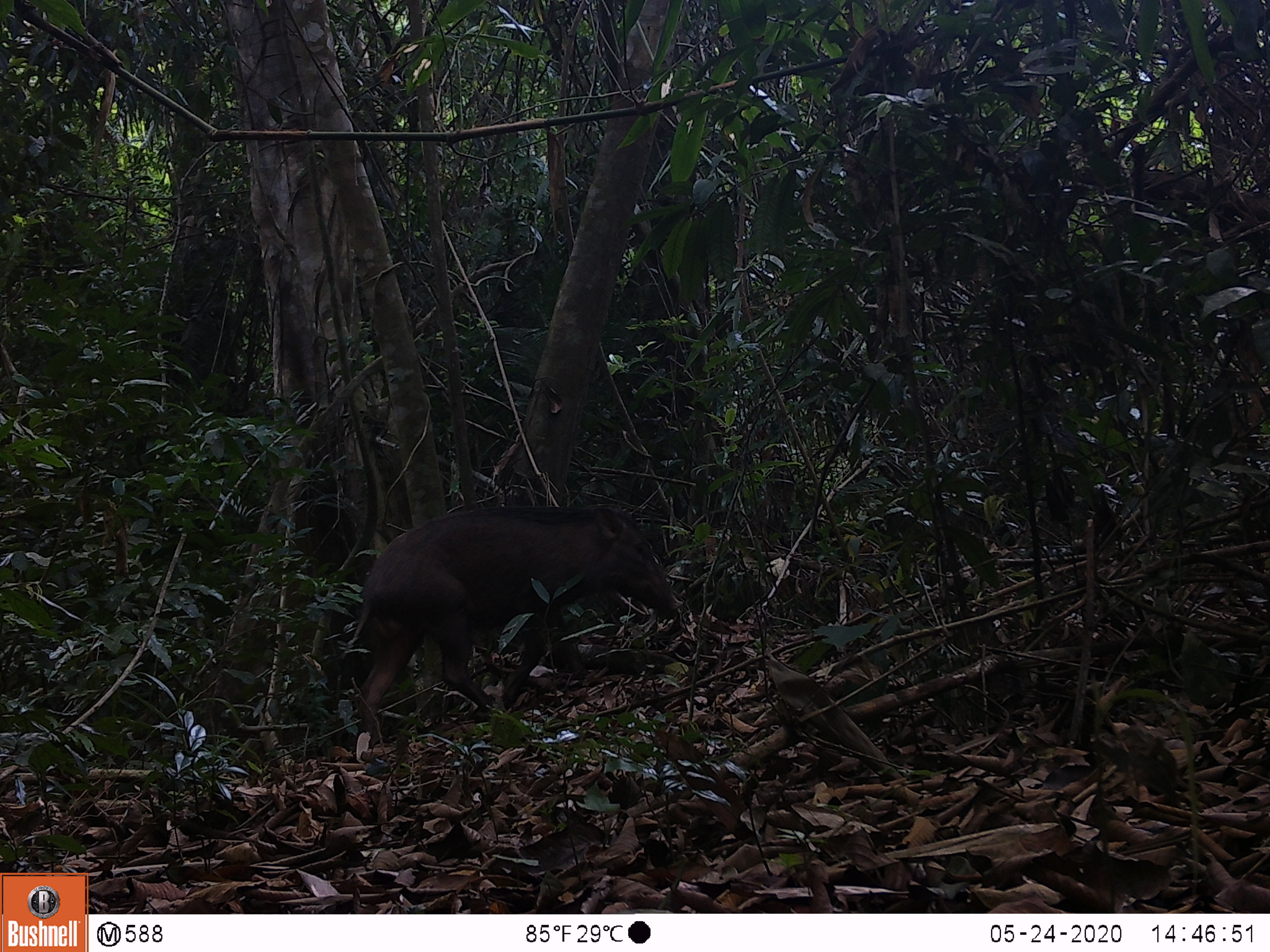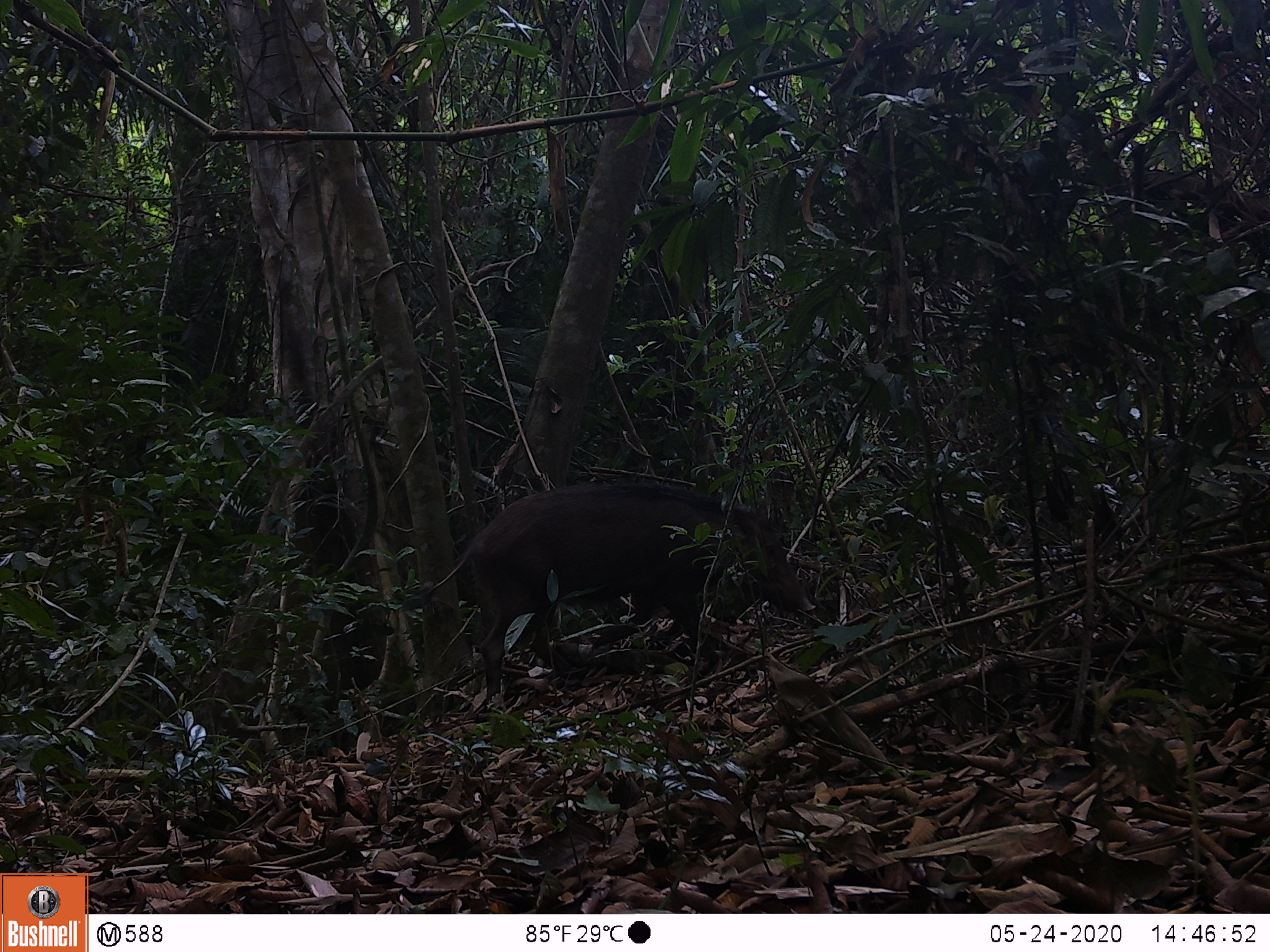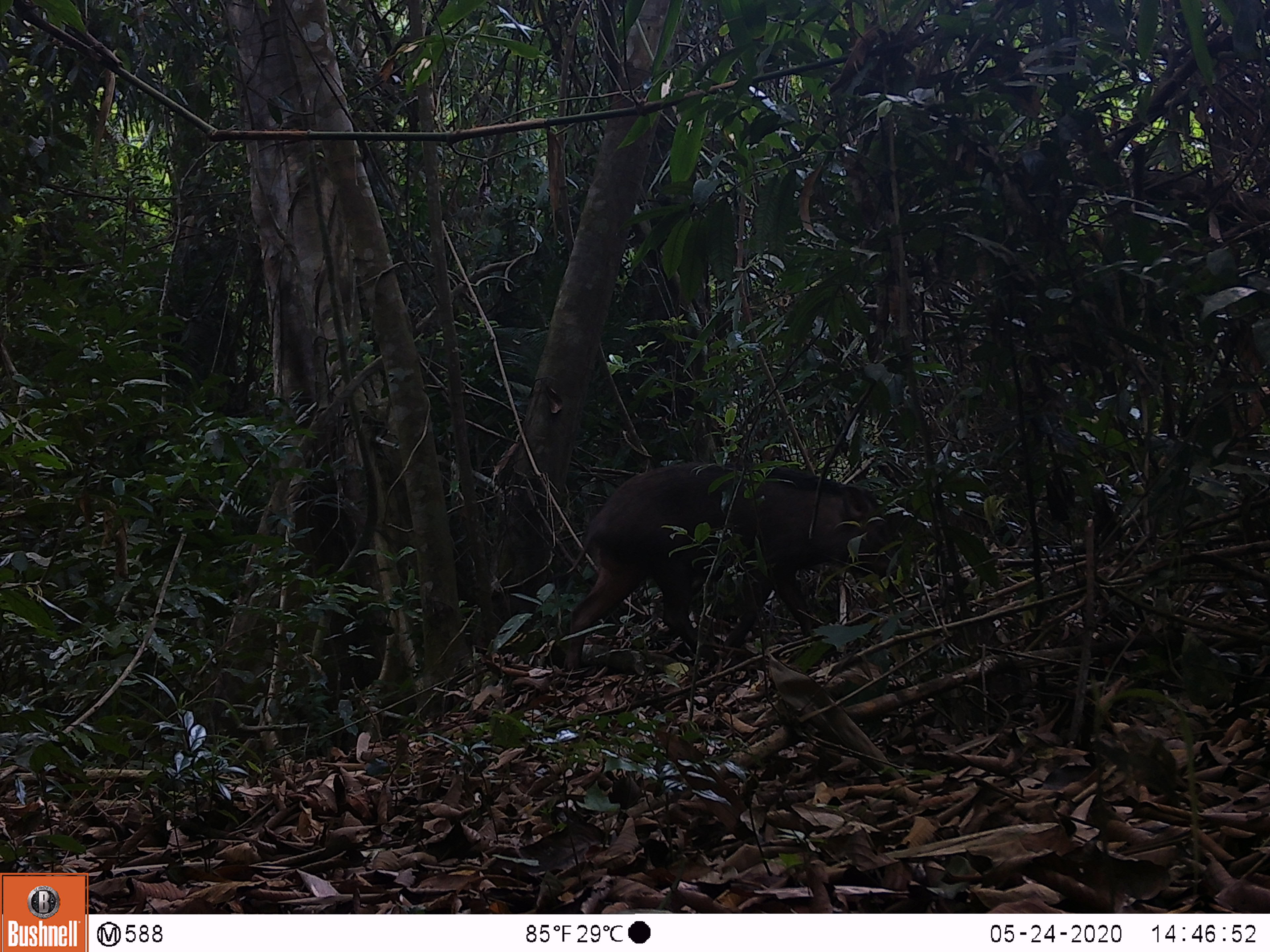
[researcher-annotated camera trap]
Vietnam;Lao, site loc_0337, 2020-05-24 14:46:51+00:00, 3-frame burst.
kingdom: Animalia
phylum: Chordata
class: Mammalia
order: Artiodactyla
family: Suidae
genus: Sus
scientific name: Sus scrofa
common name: eurasian wild pig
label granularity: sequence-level